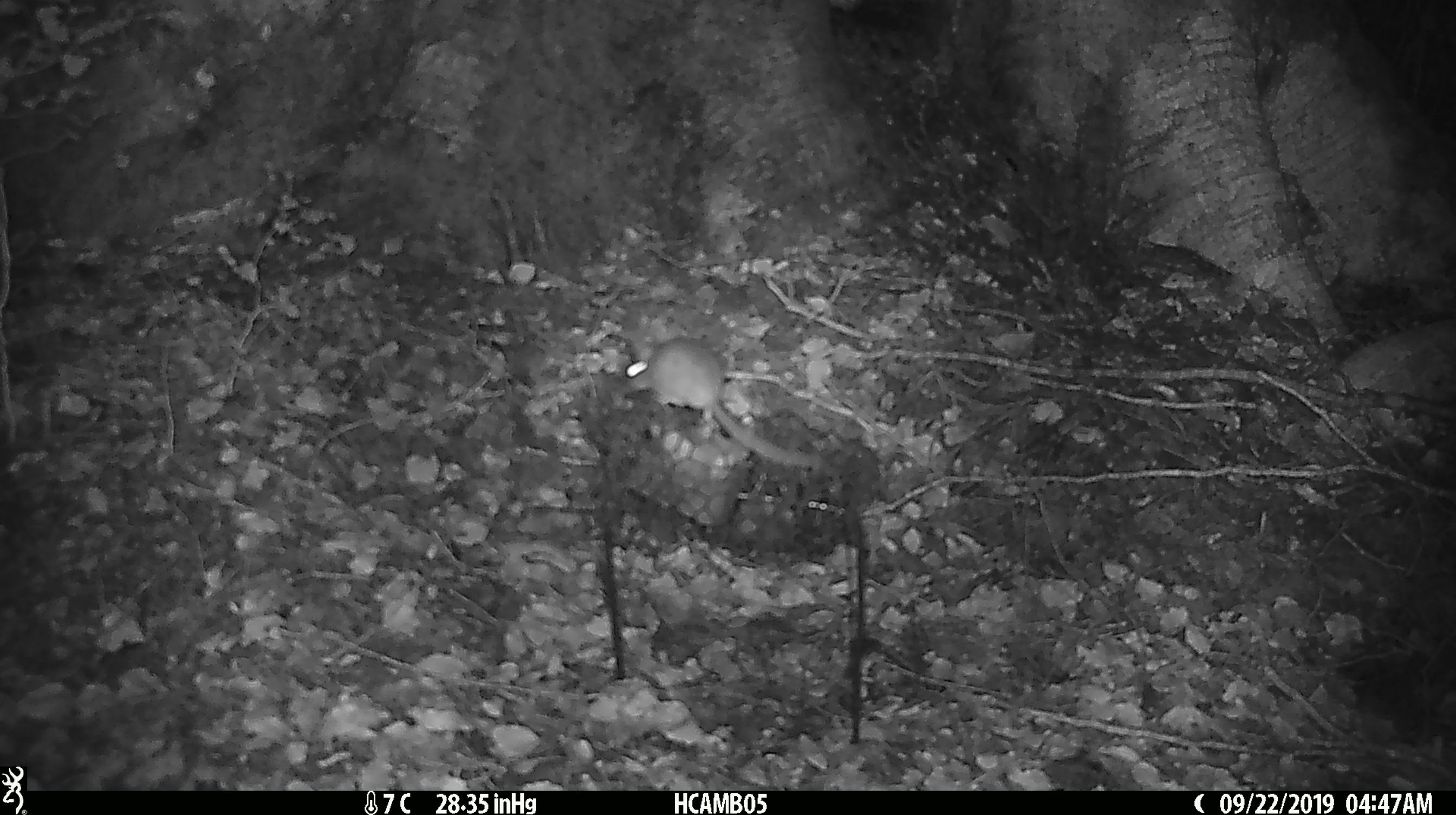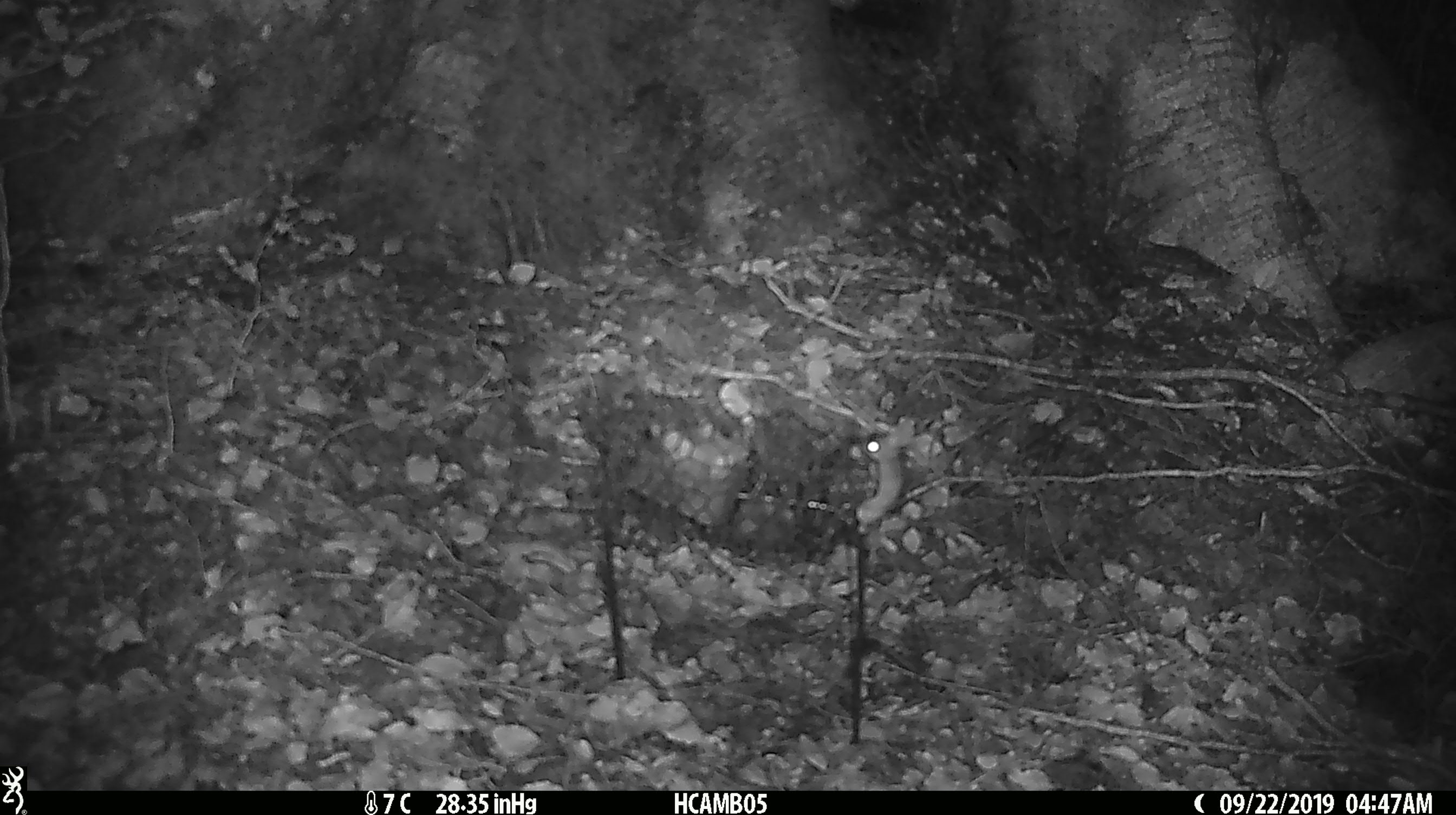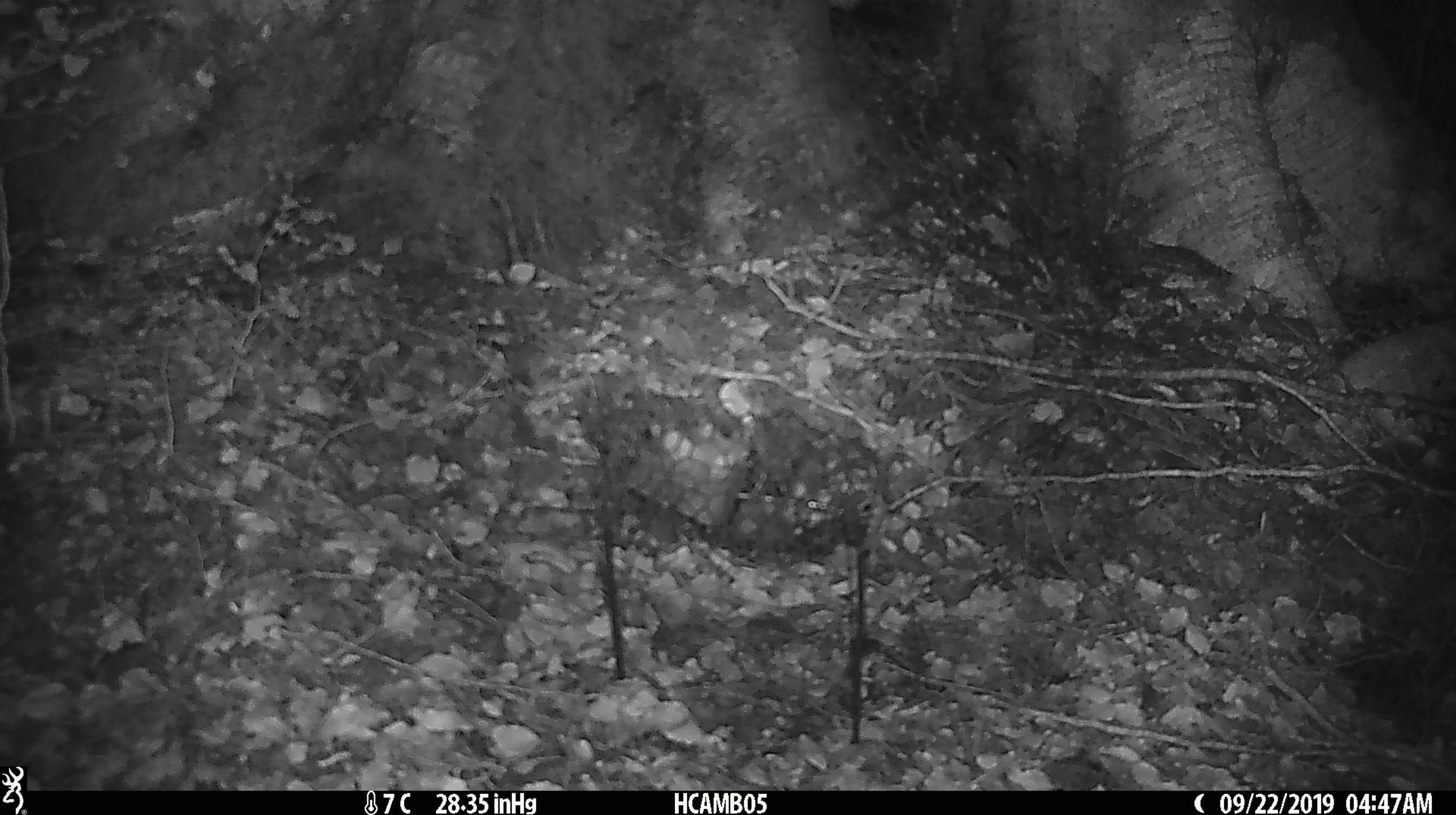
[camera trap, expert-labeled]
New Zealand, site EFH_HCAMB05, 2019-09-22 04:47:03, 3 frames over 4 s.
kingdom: Animalia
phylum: Chordata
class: Mammalia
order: Rodentia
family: Muridae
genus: Mus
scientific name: Mus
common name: mouse